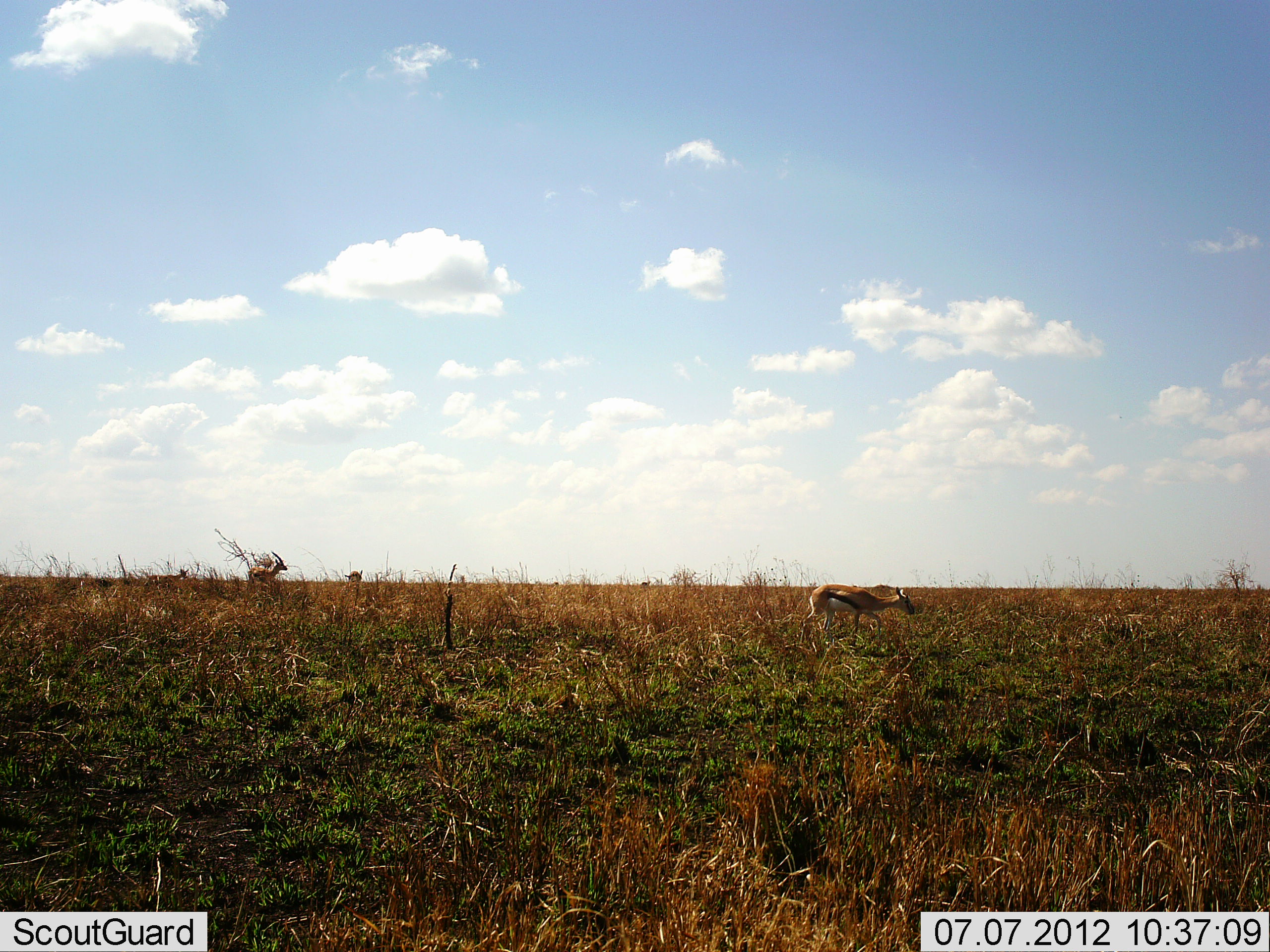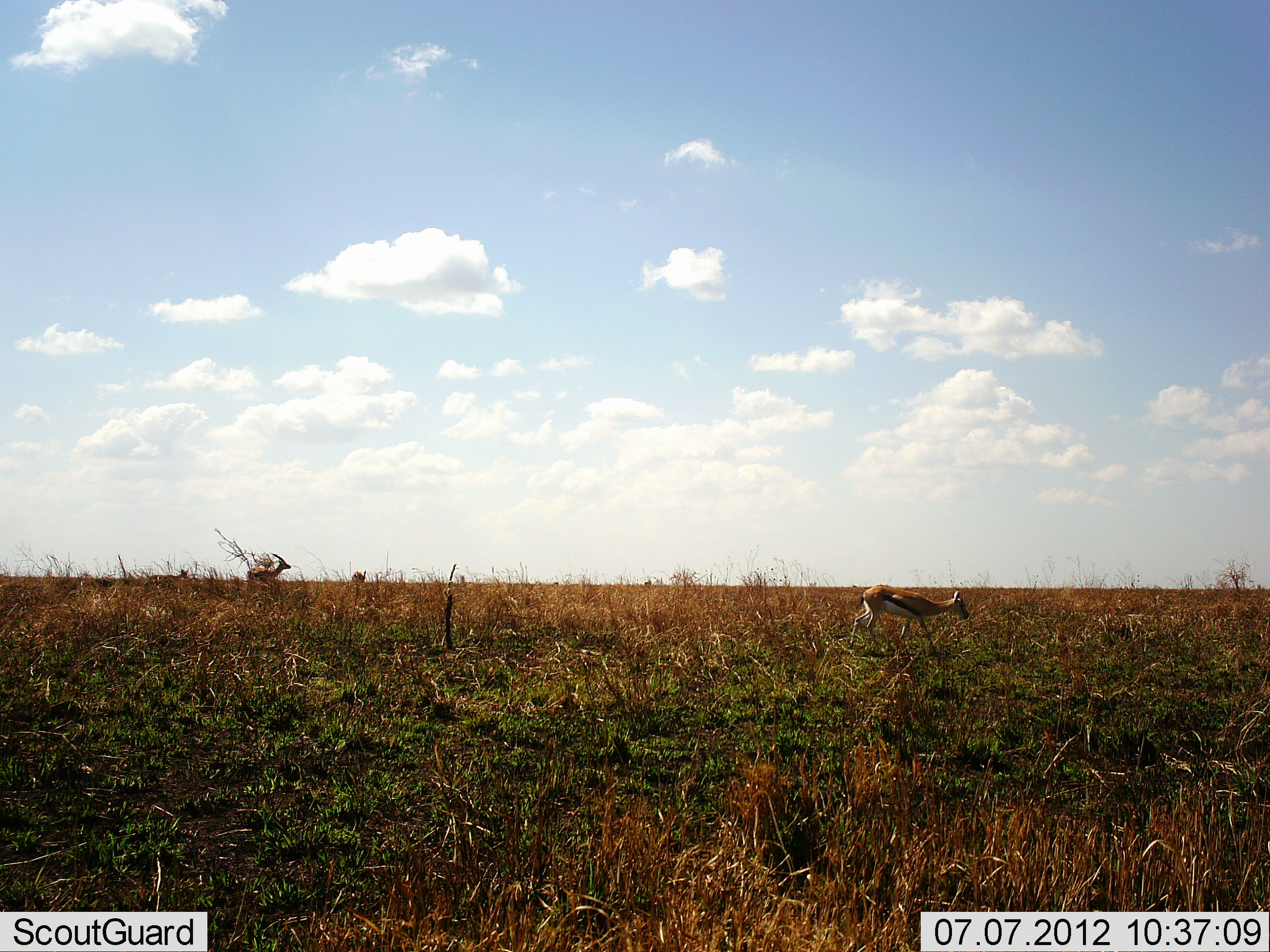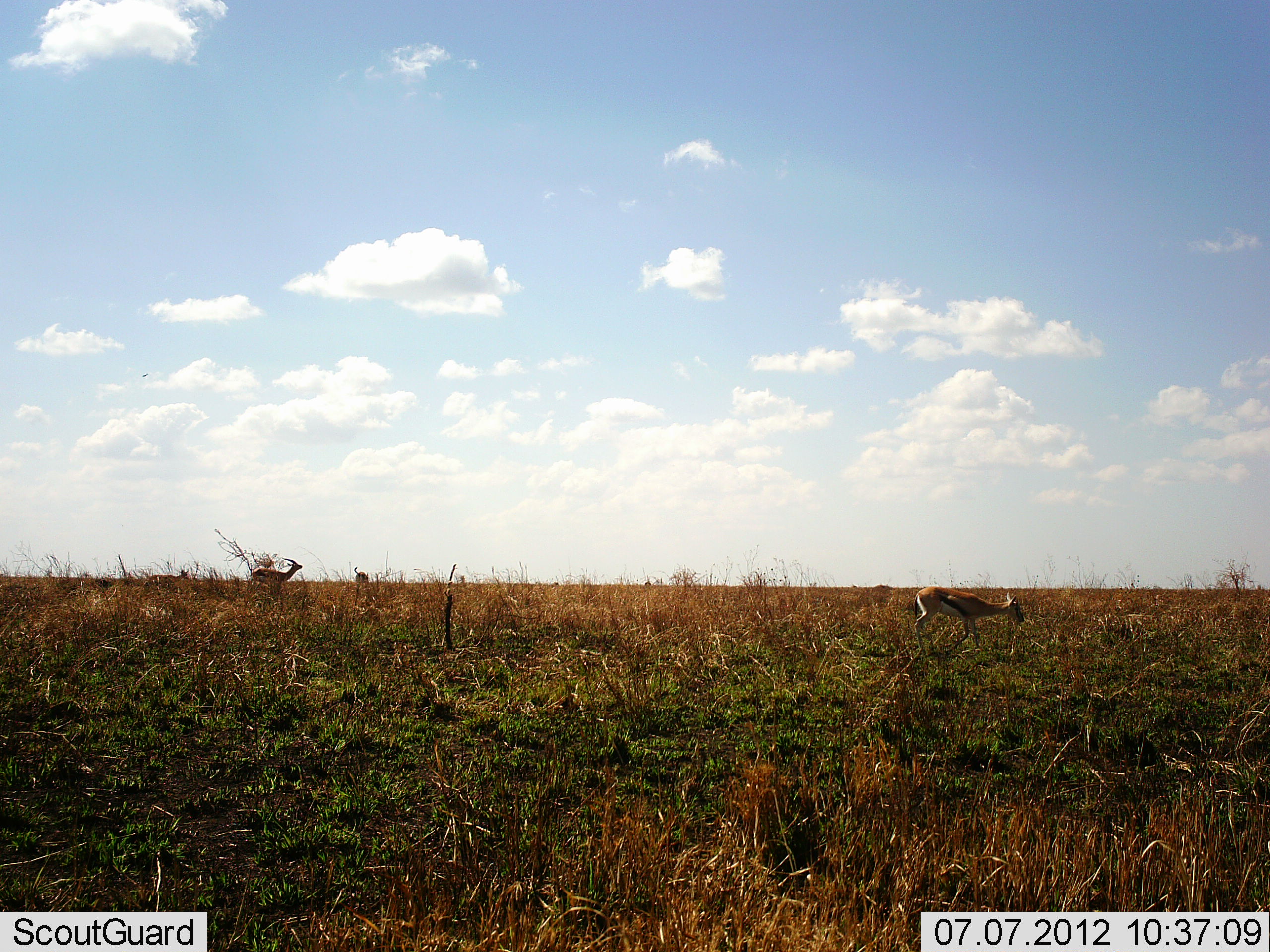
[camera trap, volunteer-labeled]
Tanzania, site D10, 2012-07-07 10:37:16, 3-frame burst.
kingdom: Animalia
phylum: Chordata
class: Mammalia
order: Artiodactyla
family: Bovidae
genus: Eudorcas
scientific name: Eudorcas thomsonii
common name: thomson's gazelle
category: gazellethomsons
Gazellethomsons (thomson's gazelle) (Eudorcas thomsonii), count 3. Behavior (volunteer vote fractions): standing 40%, resting 0%, moving 80%, interacting 0%. Young present (vote fraction): 10%. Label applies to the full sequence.